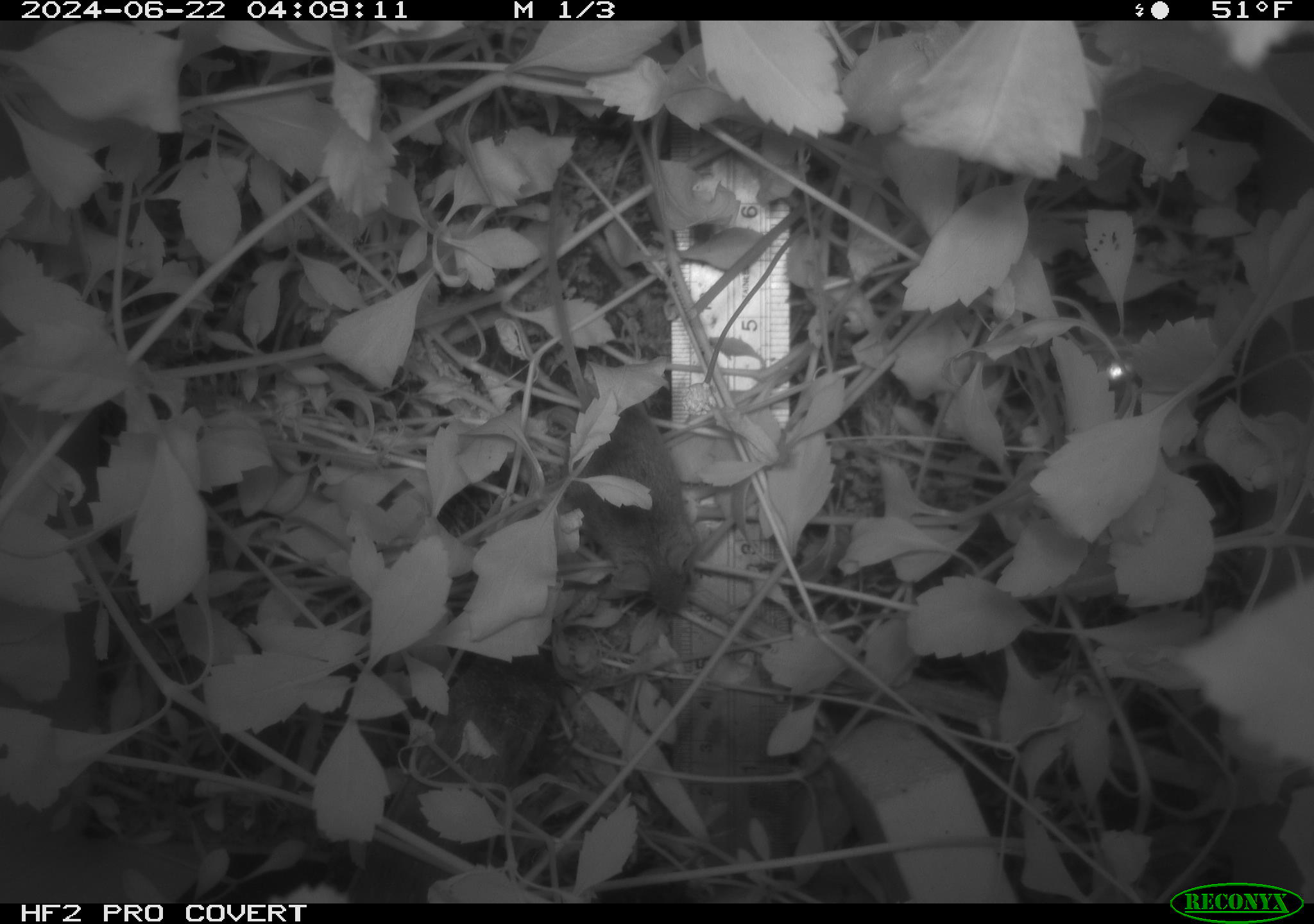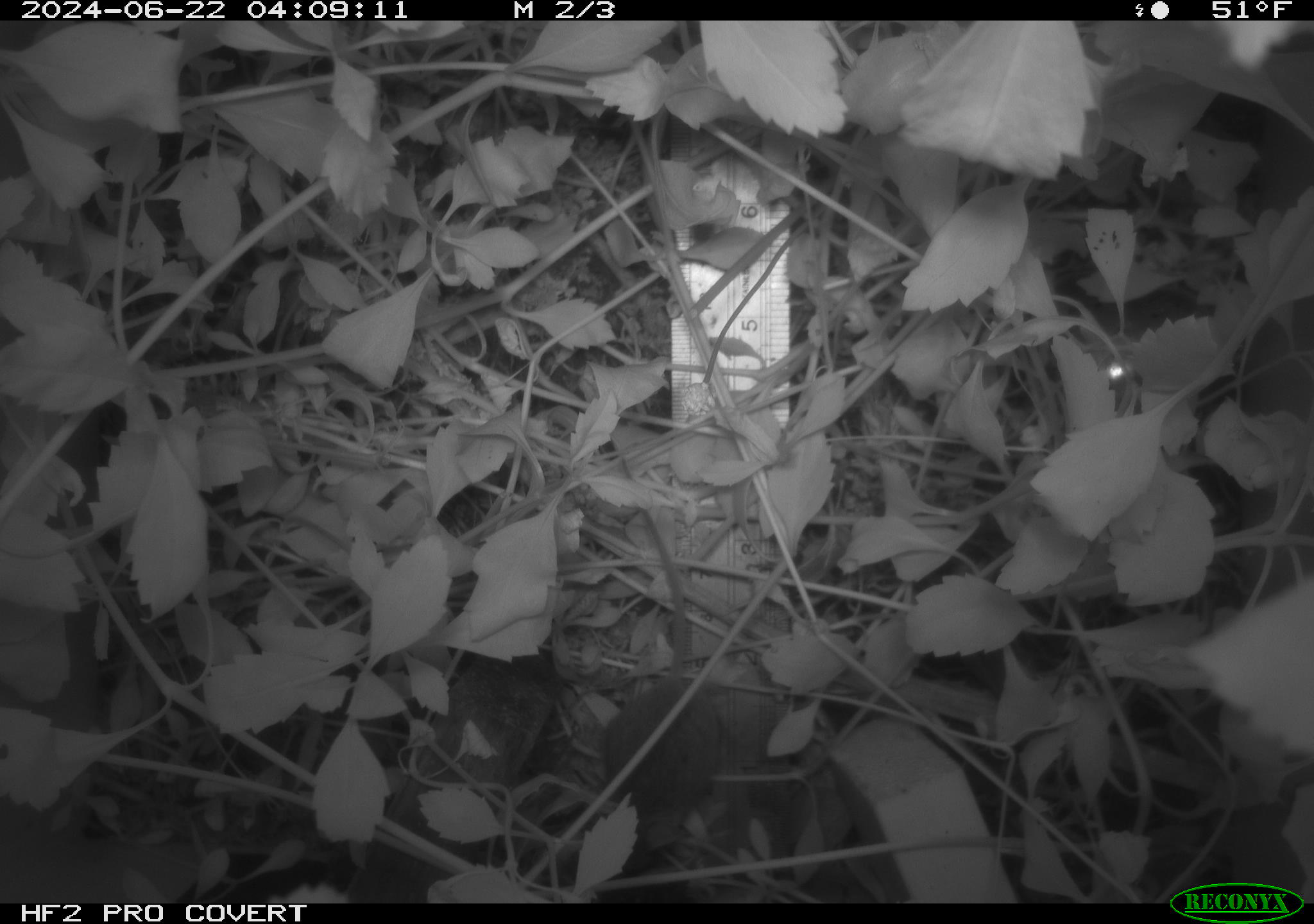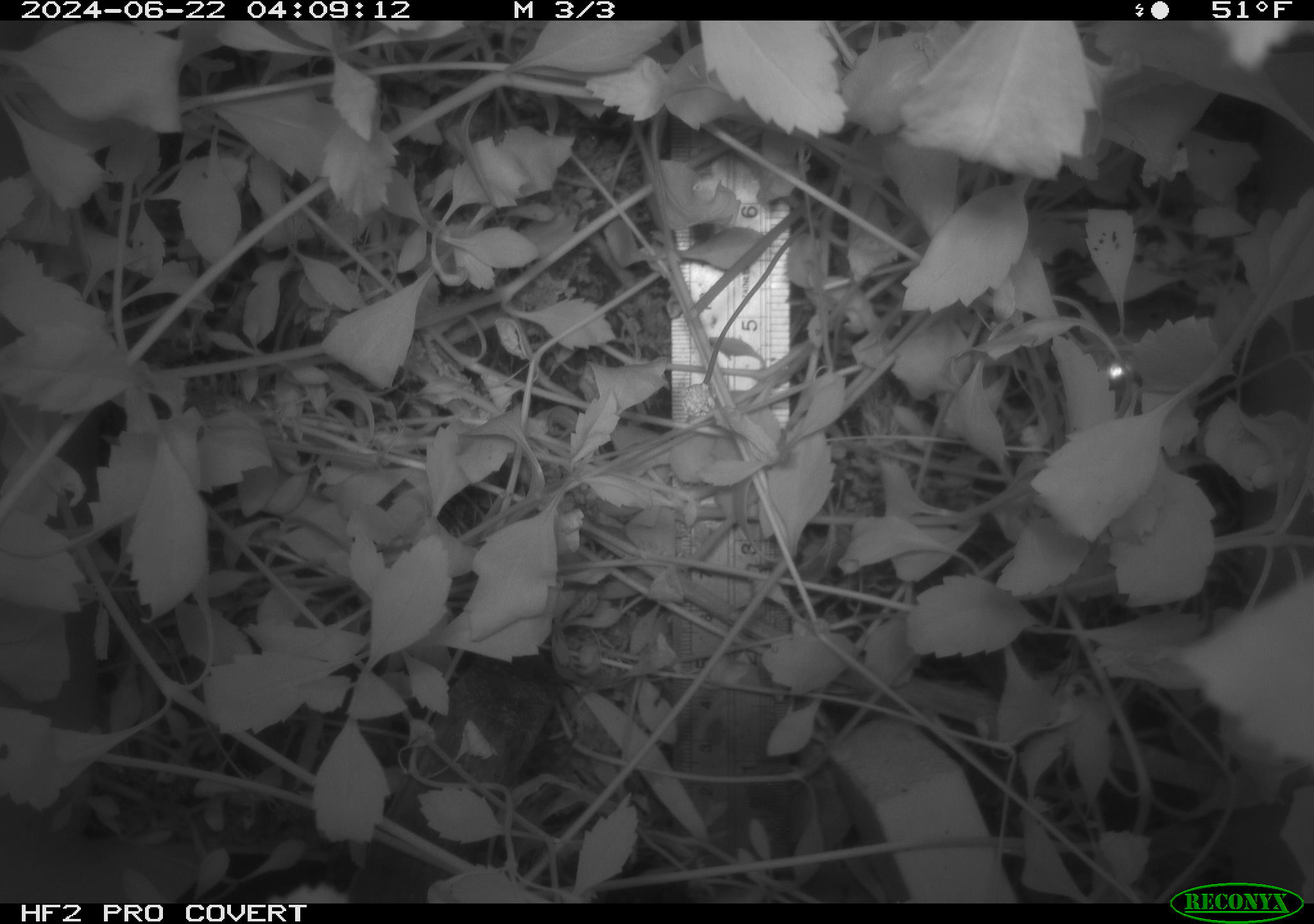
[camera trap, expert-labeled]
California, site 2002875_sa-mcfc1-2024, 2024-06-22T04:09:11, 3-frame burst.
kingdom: Animalia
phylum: Chordata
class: Mammalia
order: Rodentia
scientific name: Rodentia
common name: rodent